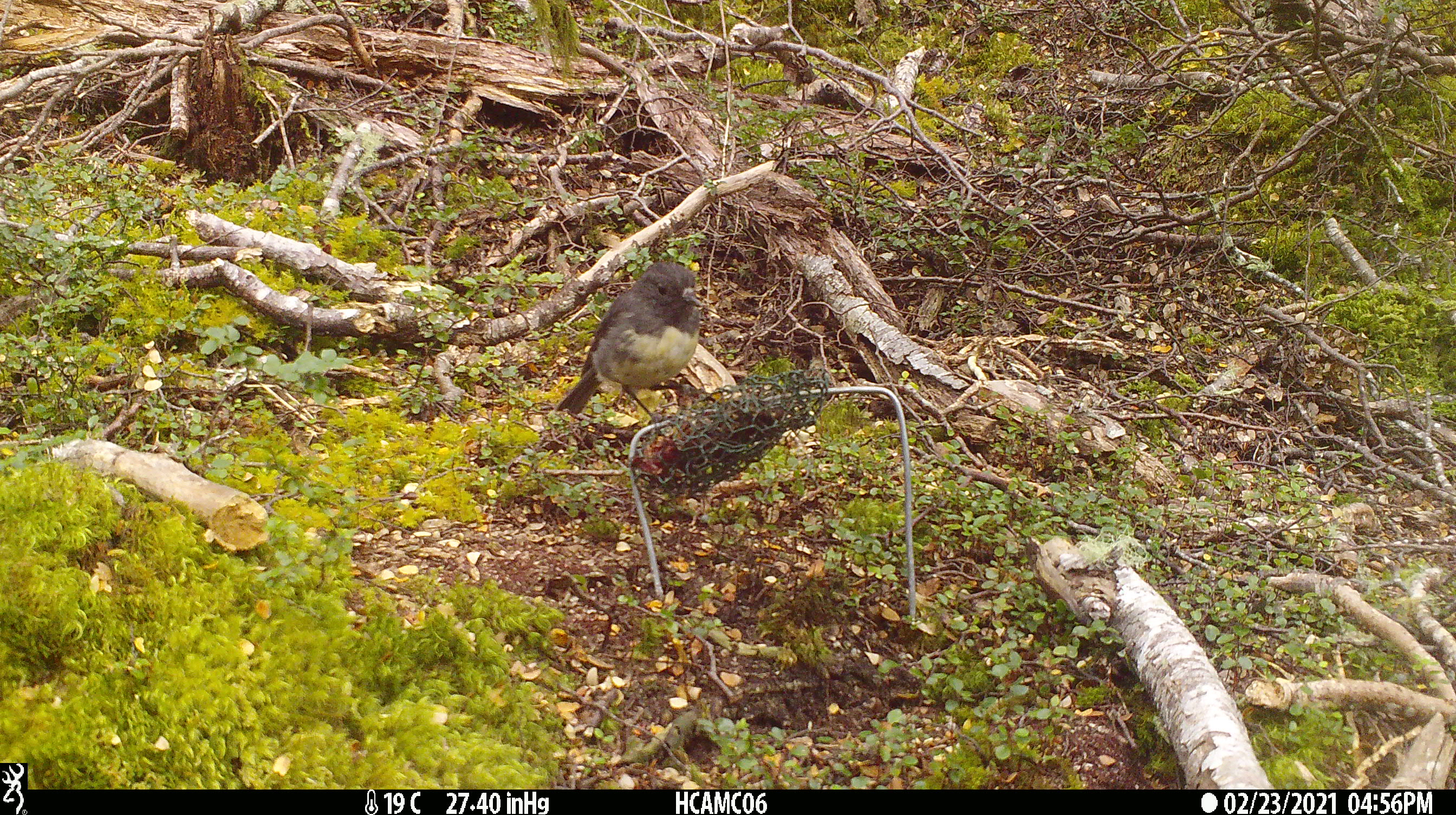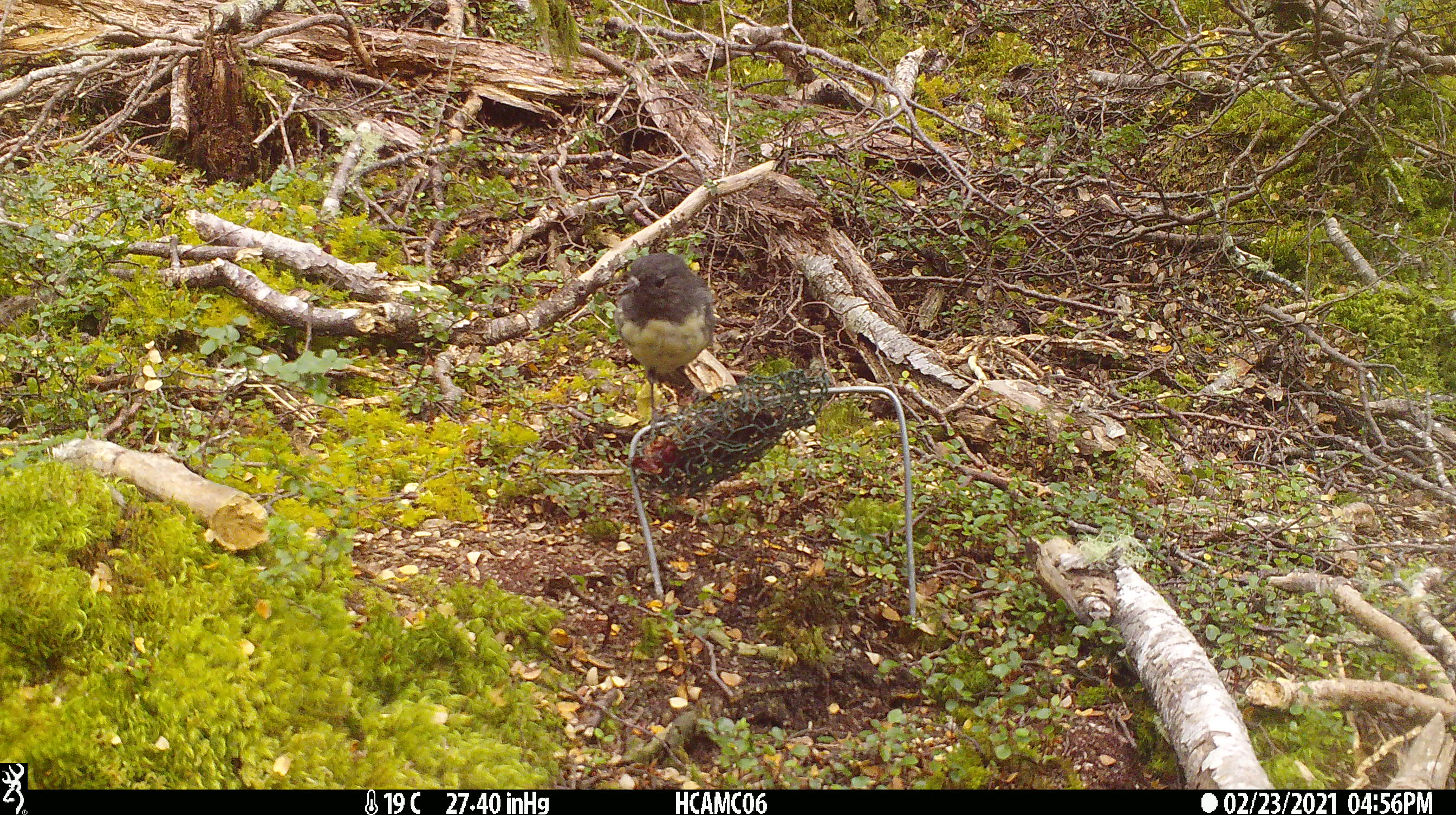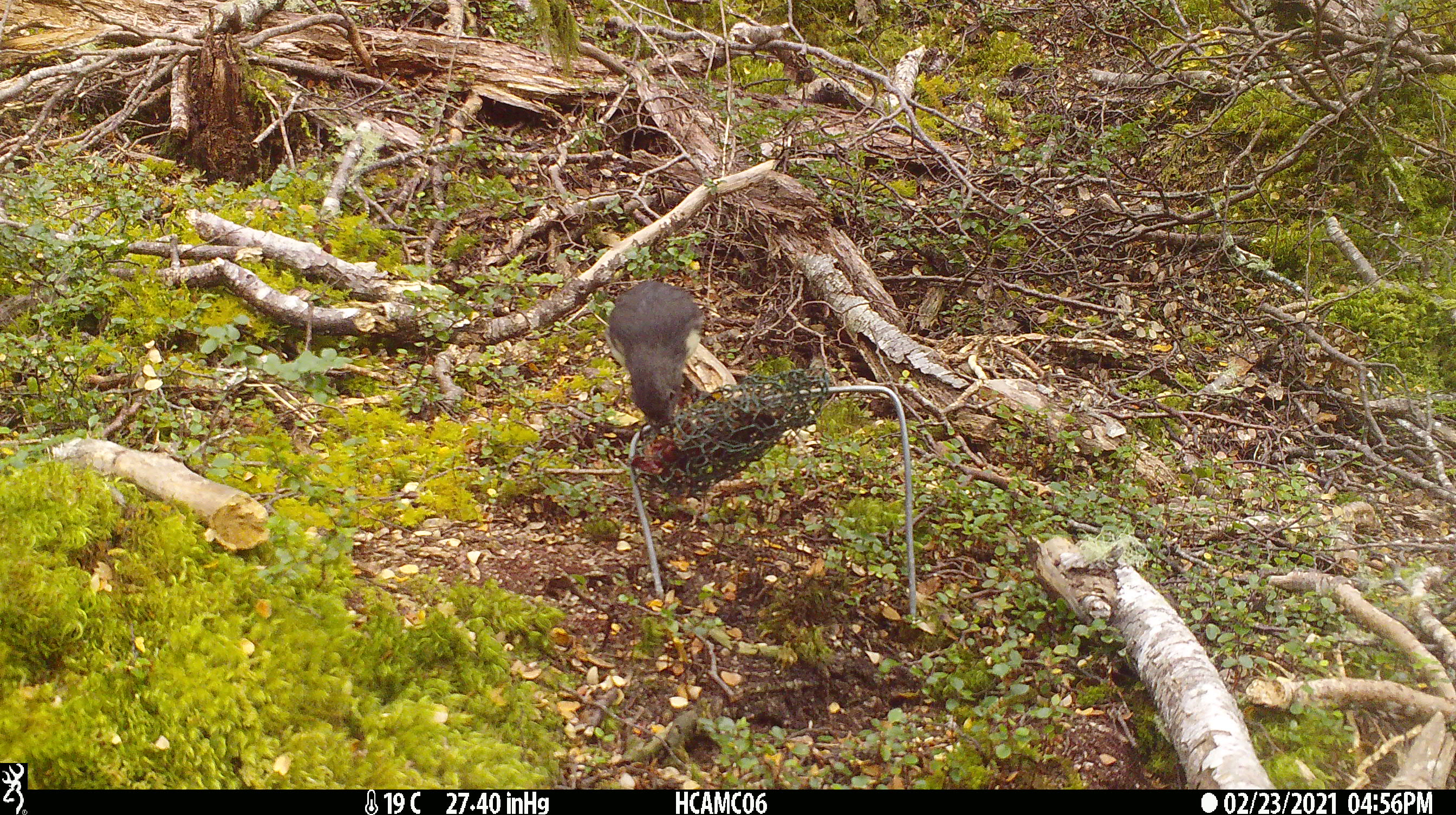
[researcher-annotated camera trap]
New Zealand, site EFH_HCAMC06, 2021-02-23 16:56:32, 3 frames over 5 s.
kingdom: Animalia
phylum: Chordata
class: Aves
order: Passeriformes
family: Petroicidae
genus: Petroica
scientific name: Petroica australis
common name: new zealand robin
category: robin